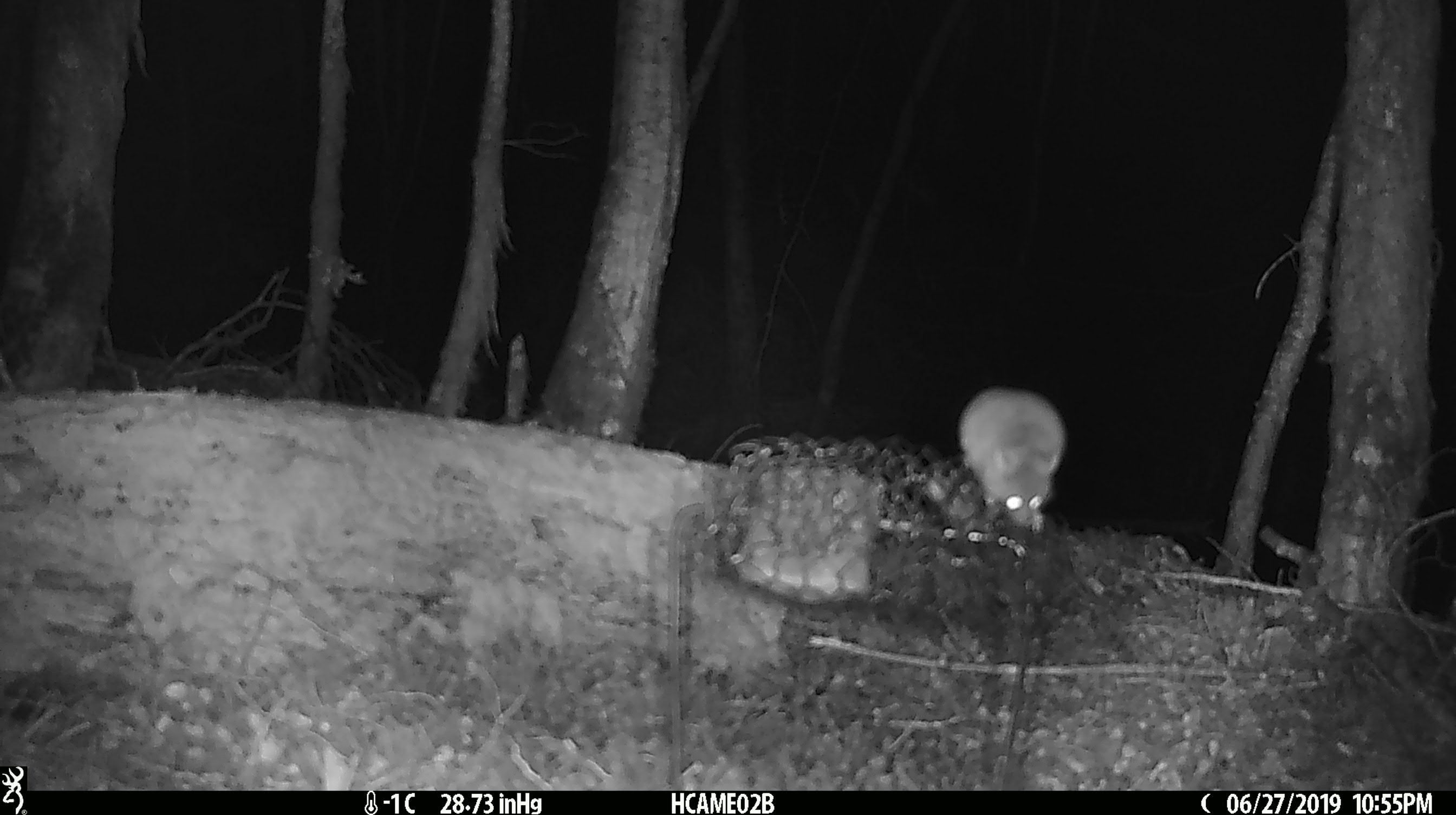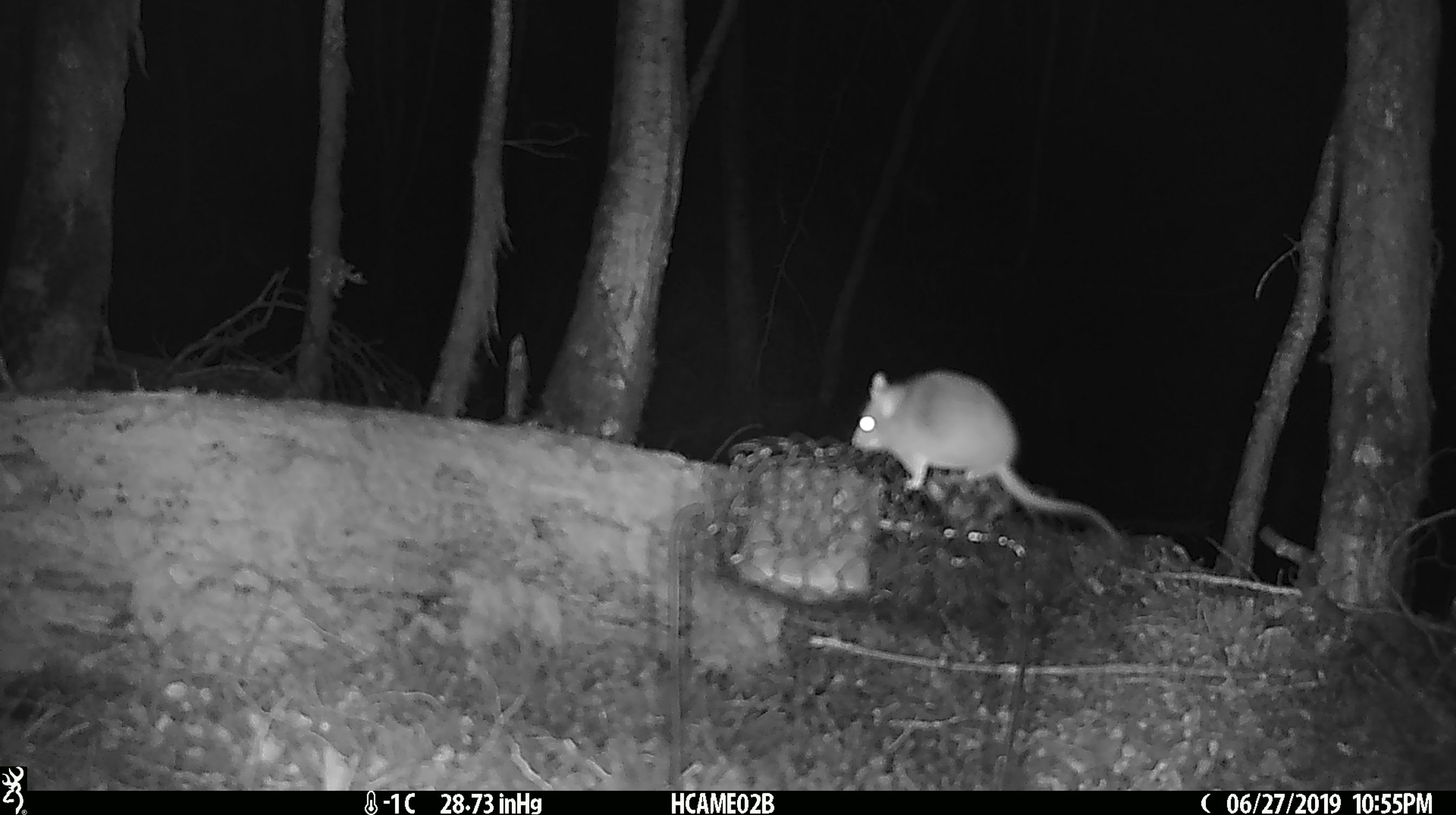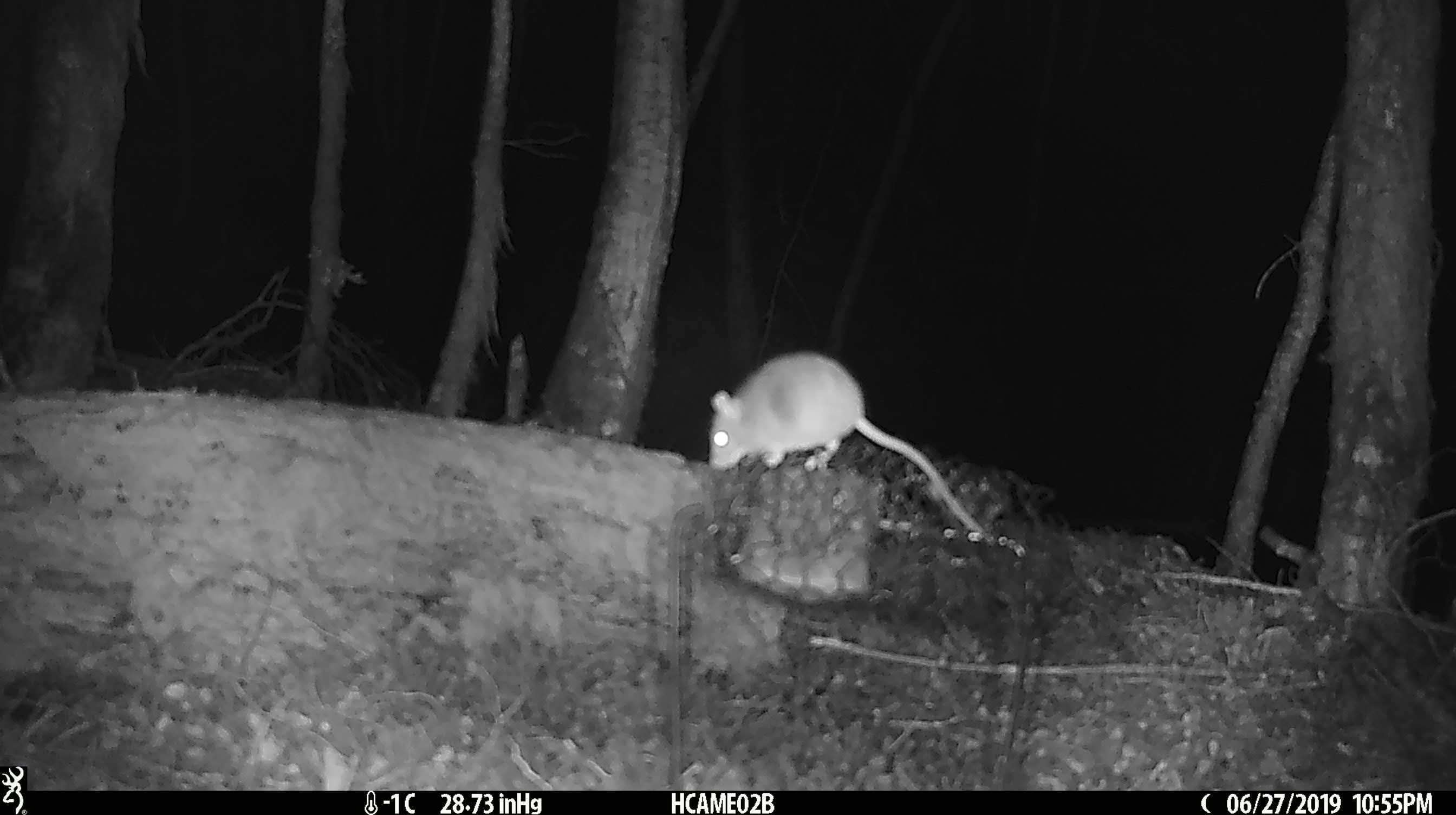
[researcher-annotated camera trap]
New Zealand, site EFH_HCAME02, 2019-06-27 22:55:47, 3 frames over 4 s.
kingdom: Animalia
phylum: Chordata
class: Mammalia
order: Rodentia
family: Muridae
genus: Mus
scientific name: Mus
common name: mouse